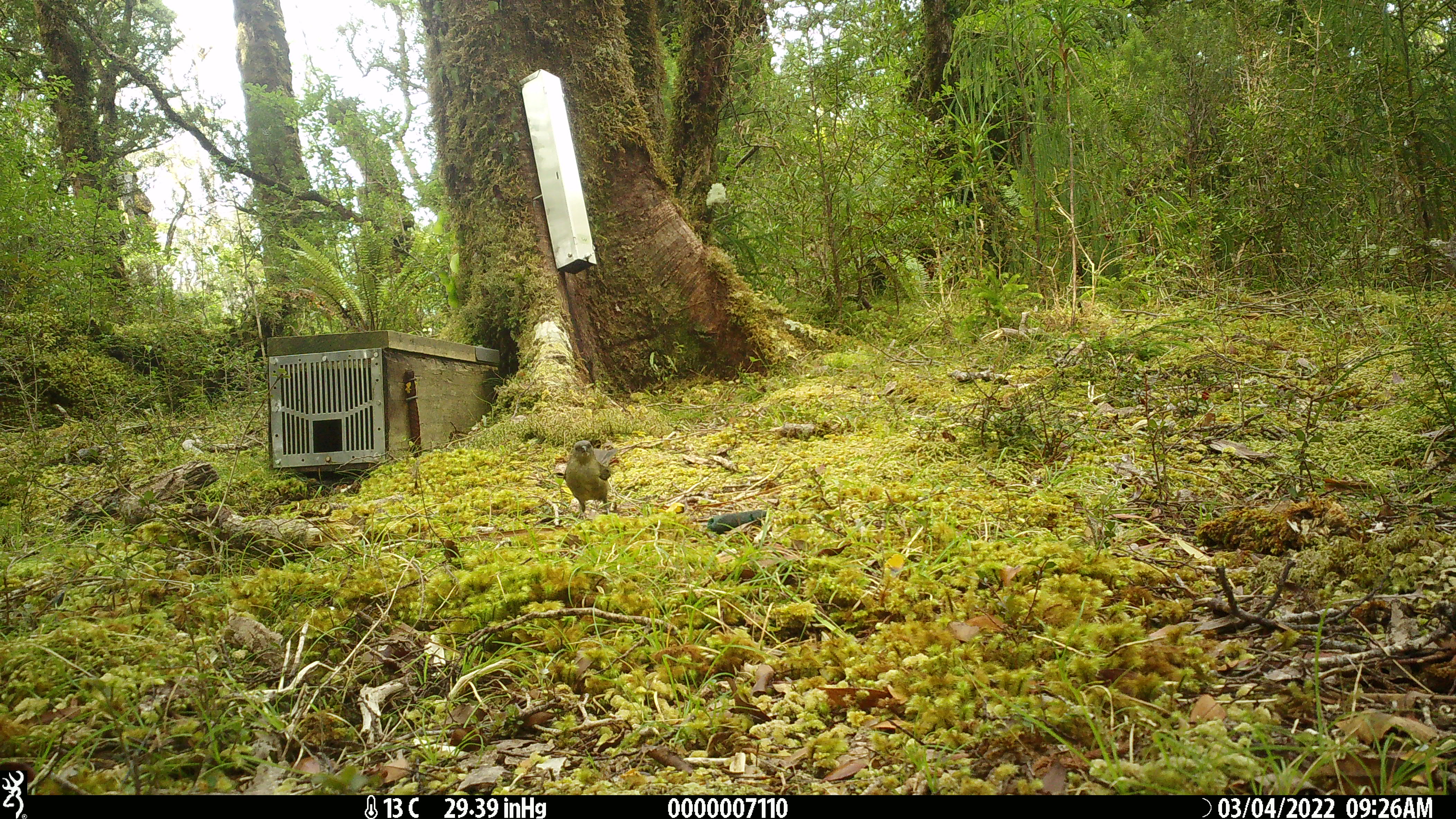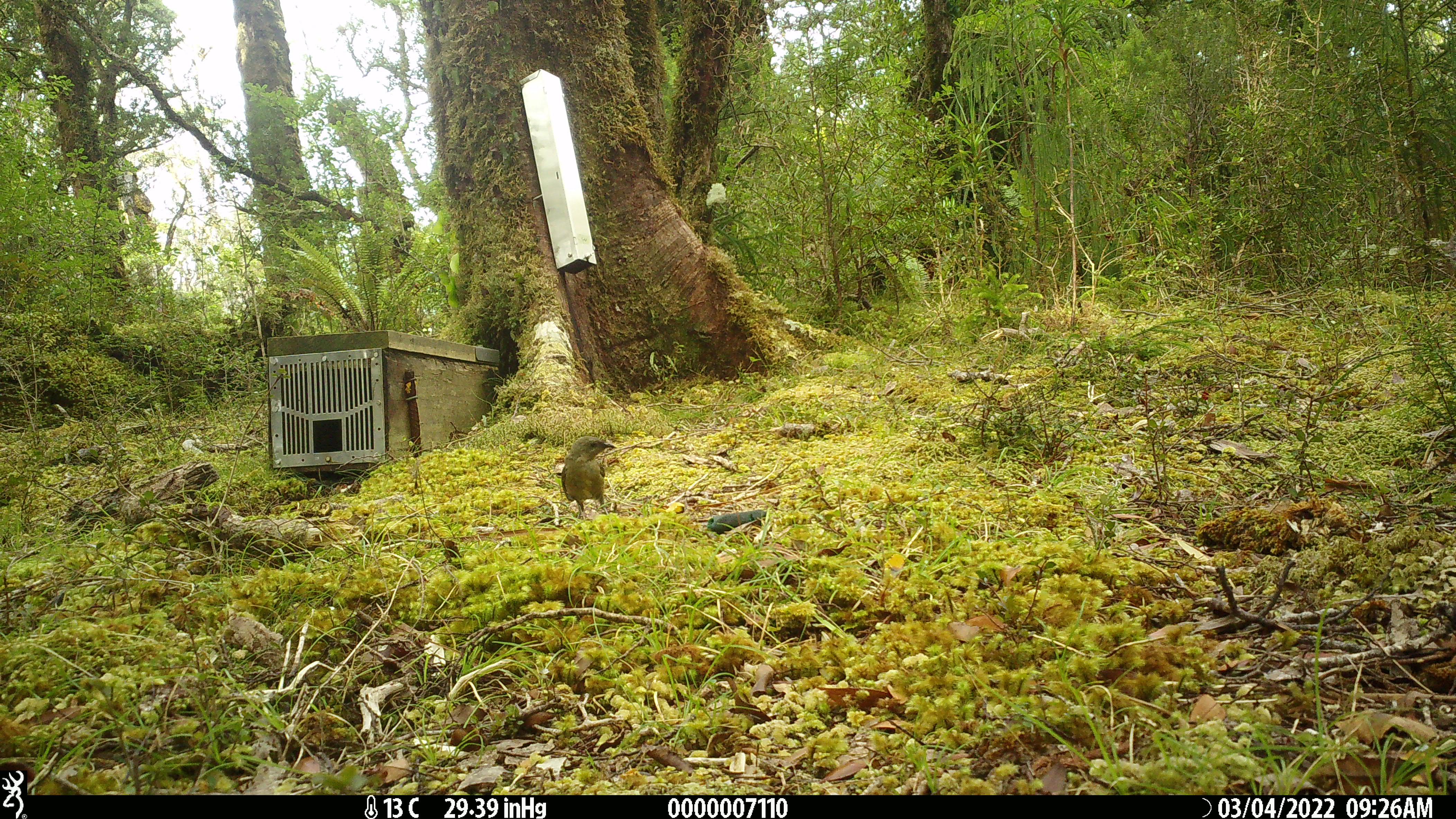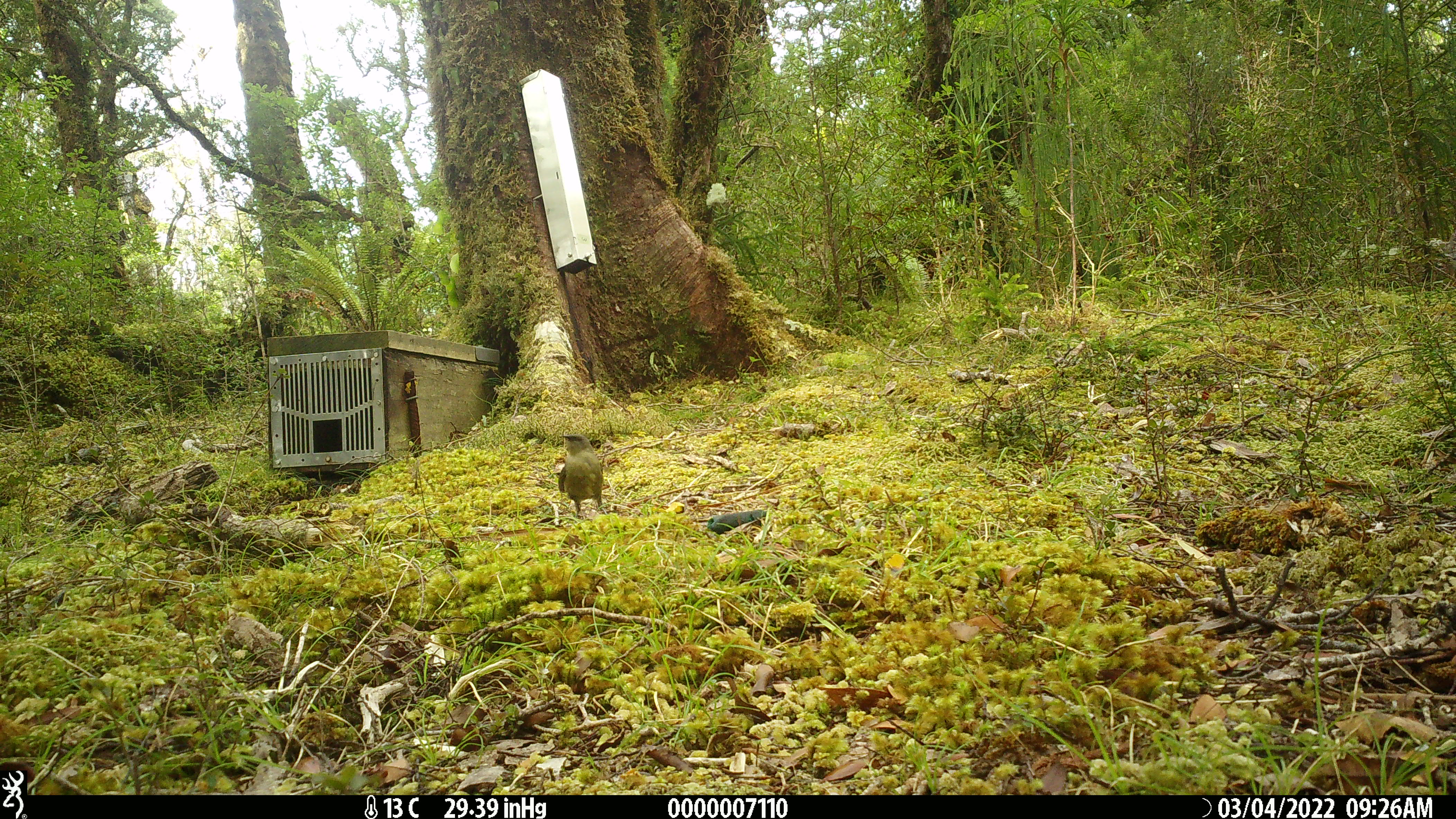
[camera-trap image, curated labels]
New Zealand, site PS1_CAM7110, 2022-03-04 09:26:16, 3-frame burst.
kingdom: Animalia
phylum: Chordata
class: Aves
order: Passeriformes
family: Meliphagidae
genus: Anthornis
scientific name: Anthornis melanura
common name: new zealand bellbird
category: bellbird